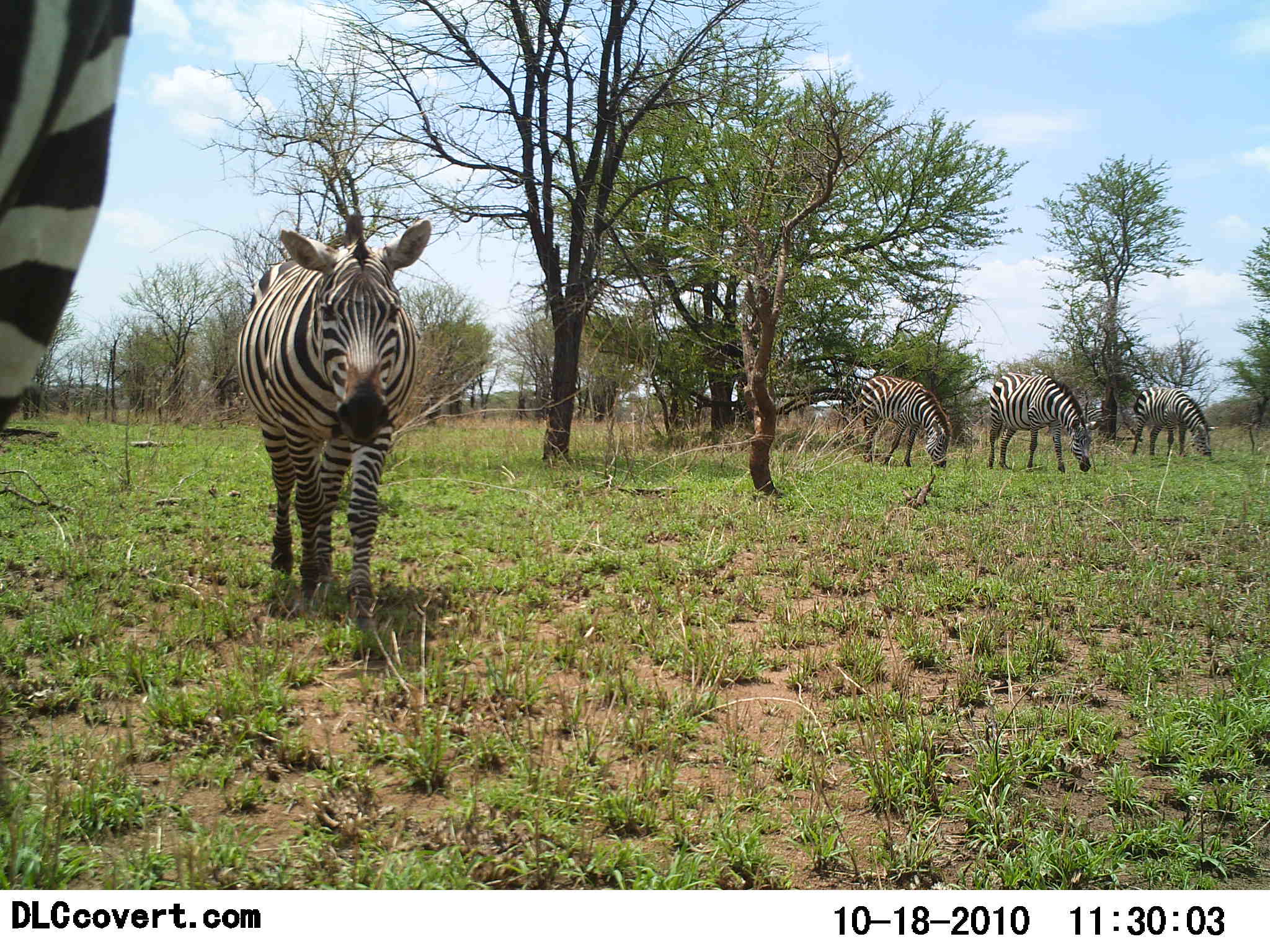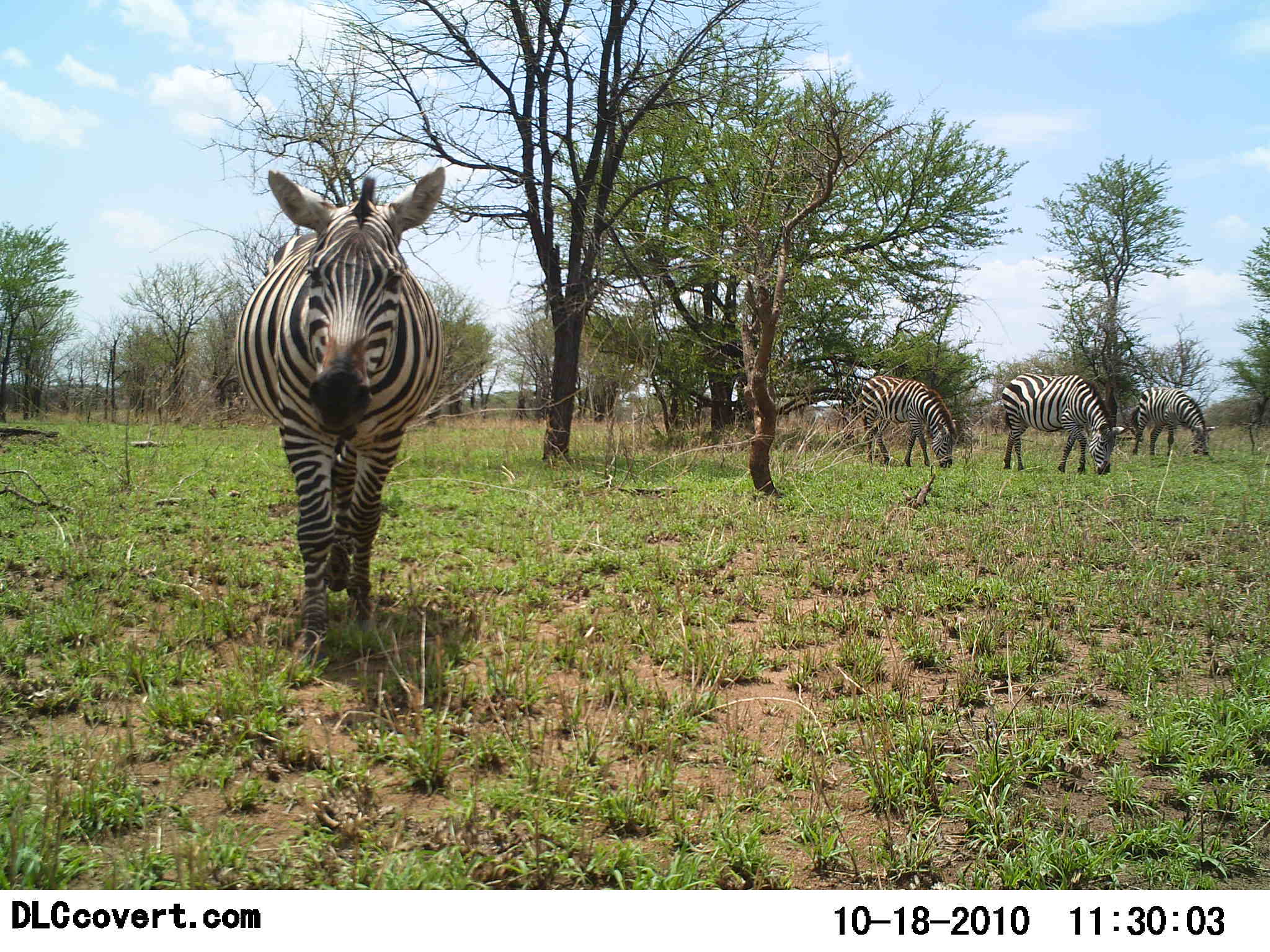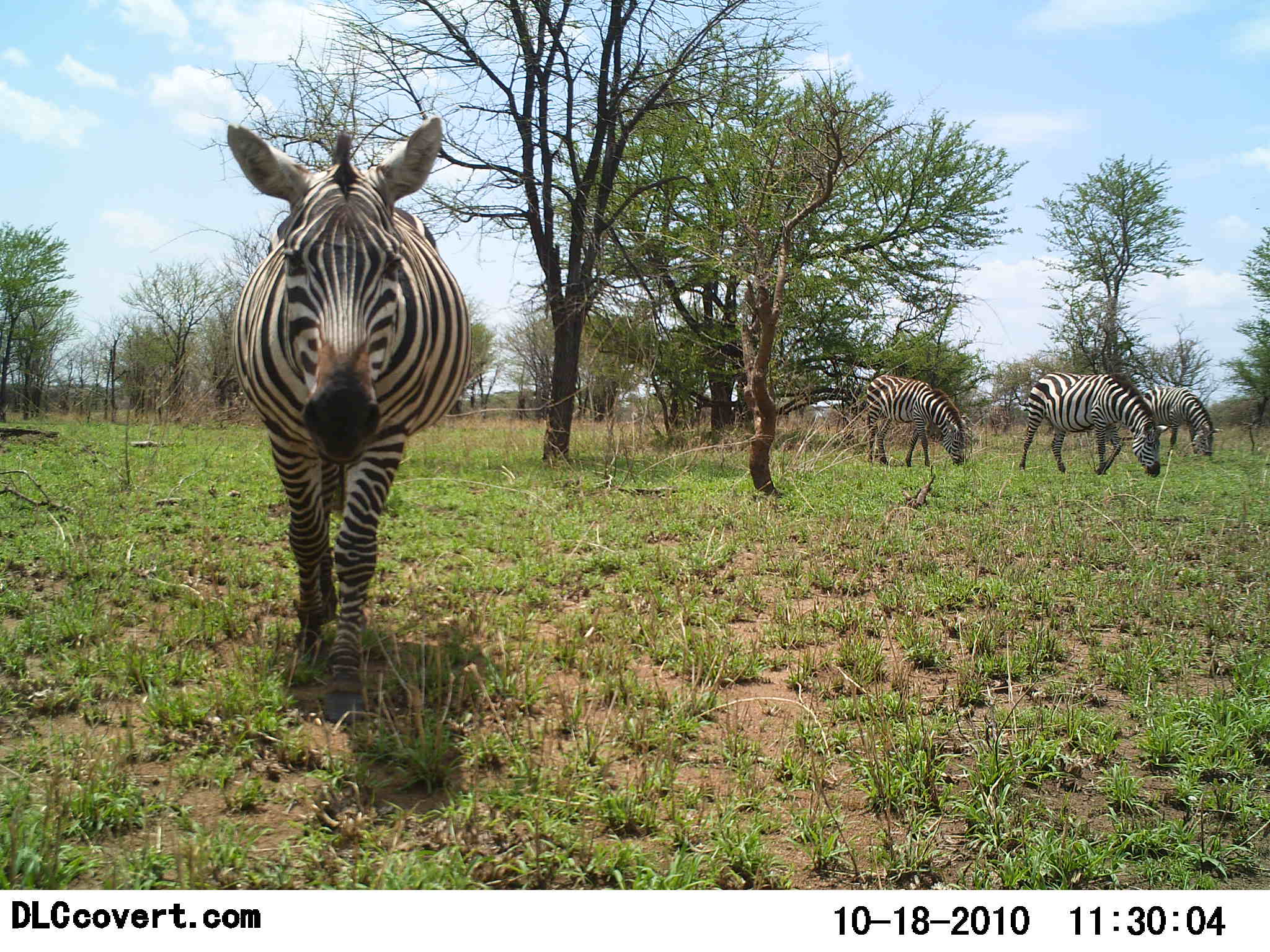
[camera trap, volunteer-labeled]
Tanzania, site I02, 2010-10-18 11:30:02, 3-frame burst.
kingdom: Animalia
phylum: Chordata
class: Mammalia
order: Perissodactyla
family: Equidae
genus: Equus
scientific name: Equus quagga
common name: plains zebra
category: zebra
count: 5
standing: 27%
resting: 0%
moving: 80%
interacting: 7%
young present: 0%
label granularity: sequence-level